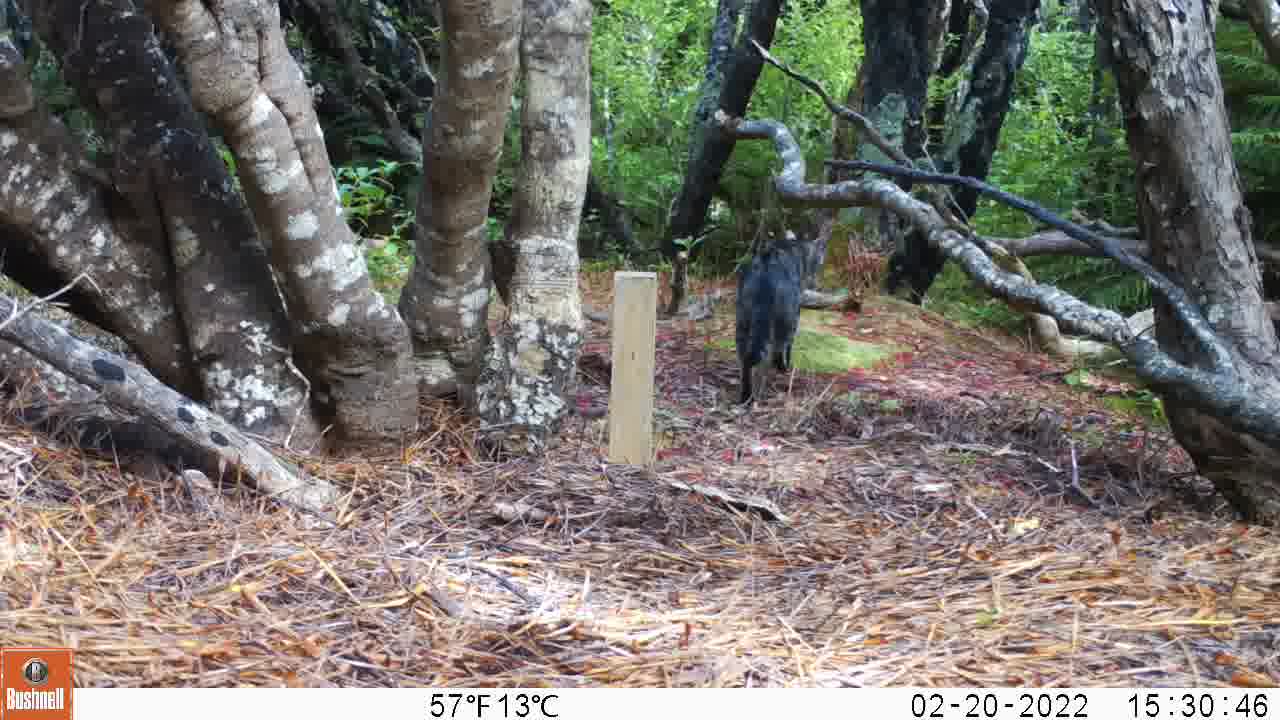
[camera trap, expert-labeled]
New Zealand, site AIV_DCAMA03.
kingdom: Animalia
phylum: Chordata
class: Mammalia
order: Carnivora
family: Felidae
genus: Felis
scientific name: Felis catus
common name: domestic cat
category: cat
Cat (domestic cat) (Felis catus).